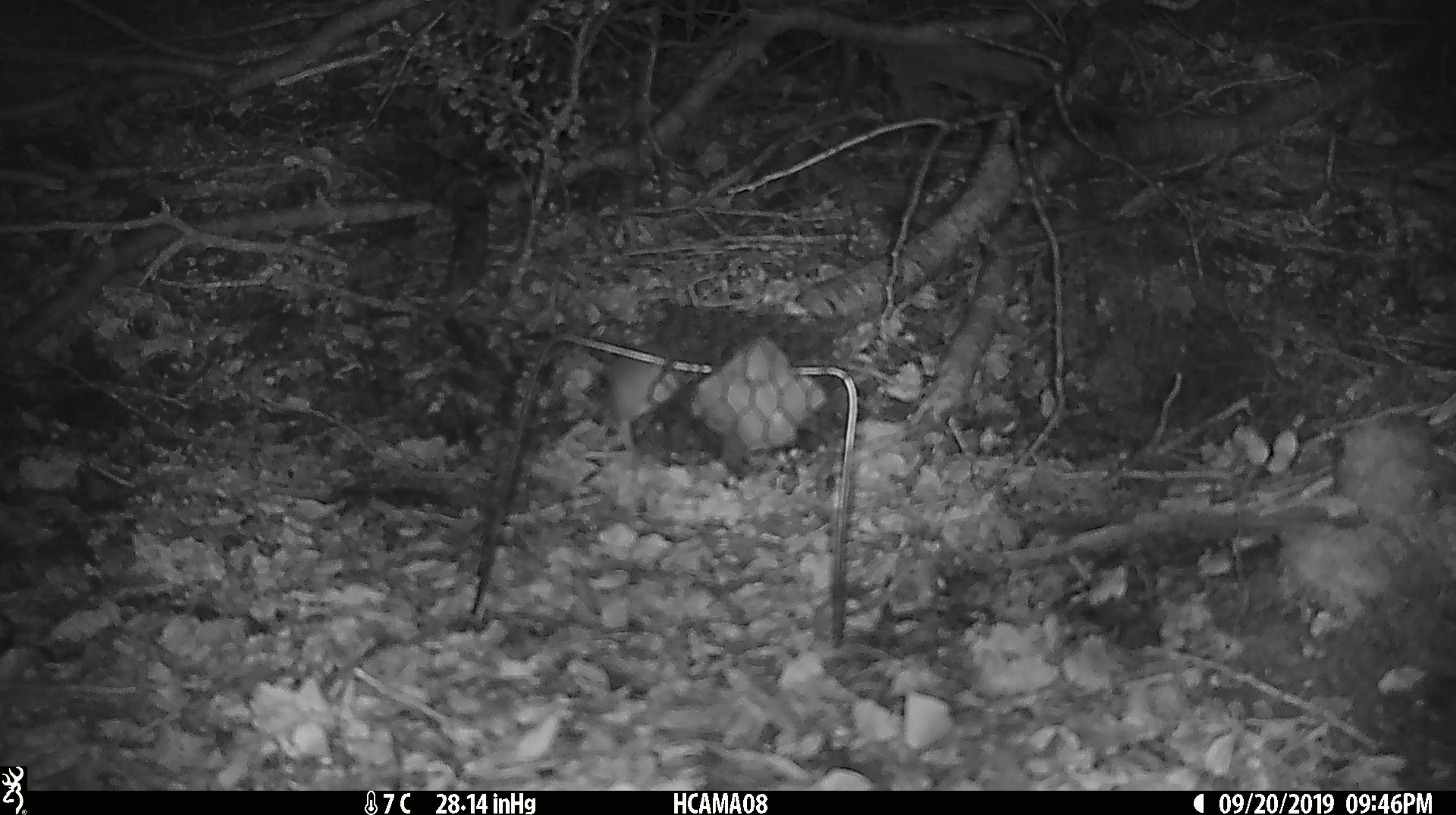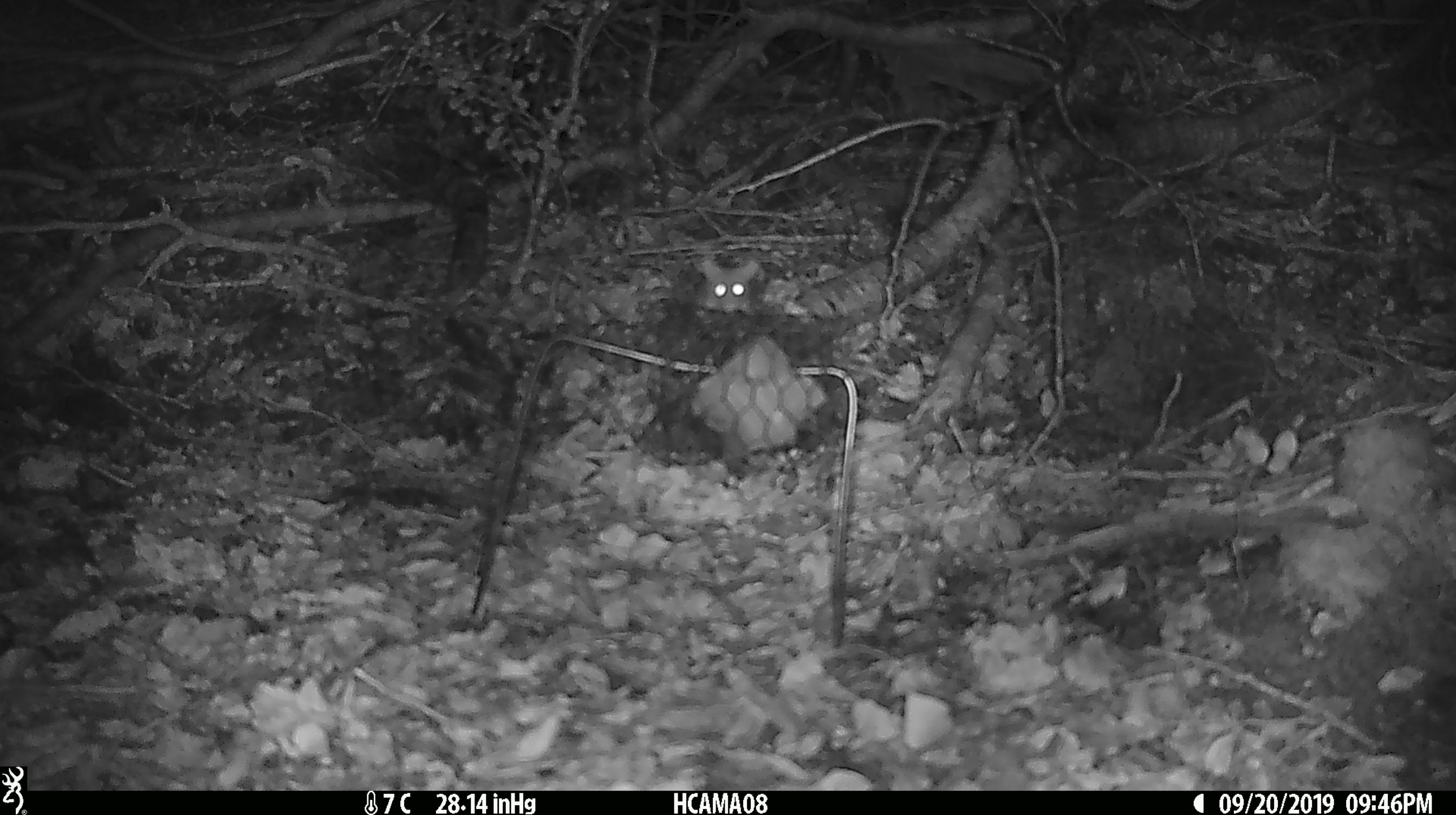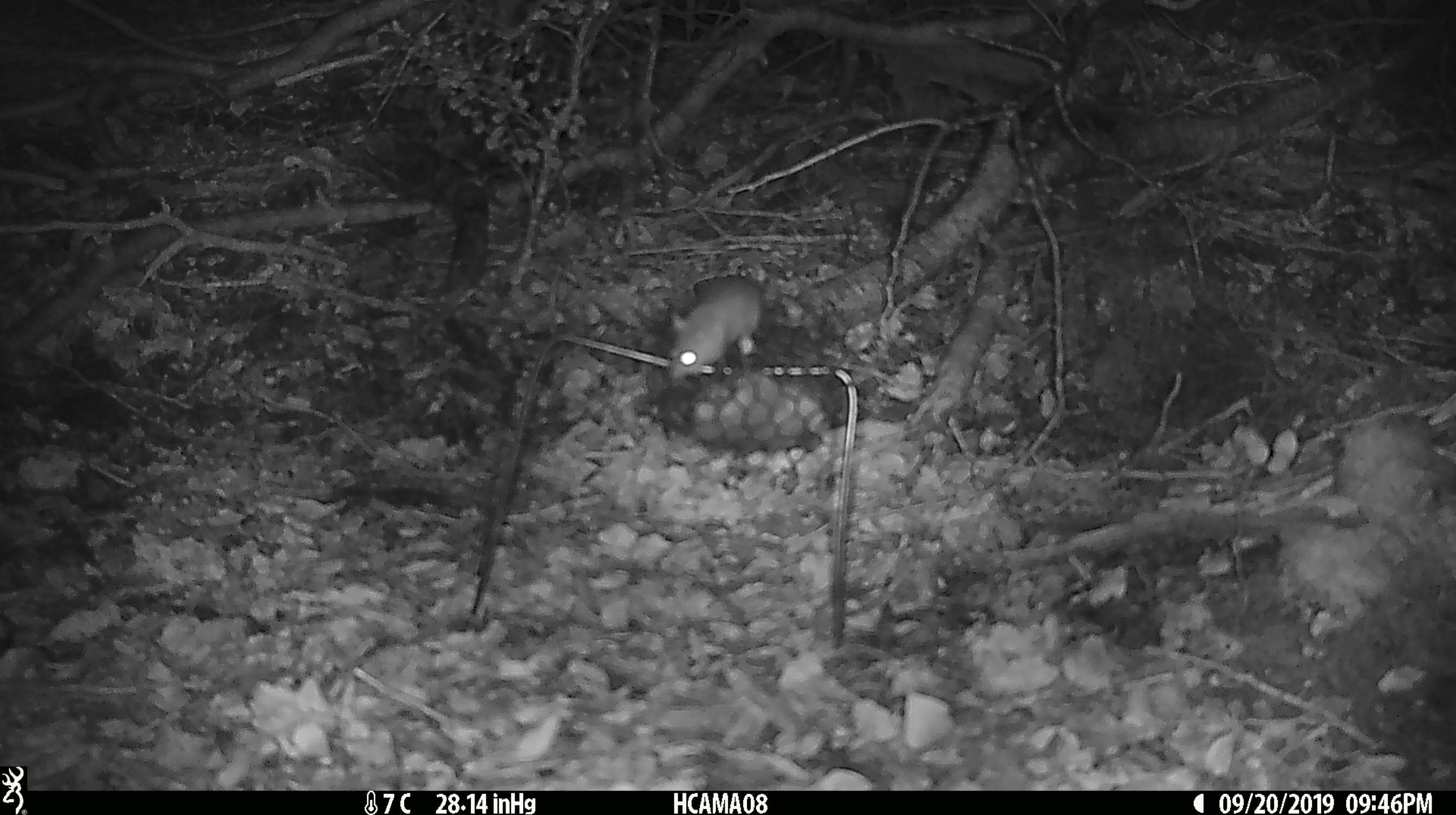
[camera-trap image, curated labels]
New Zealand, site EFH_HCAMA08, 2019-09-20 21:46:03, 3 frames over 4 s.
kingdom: Animalia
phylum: Chordata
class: Mammalia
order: Rodentia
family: Muridae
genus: Mus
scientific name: Mus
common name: mouse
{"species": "mouse (Mus)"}